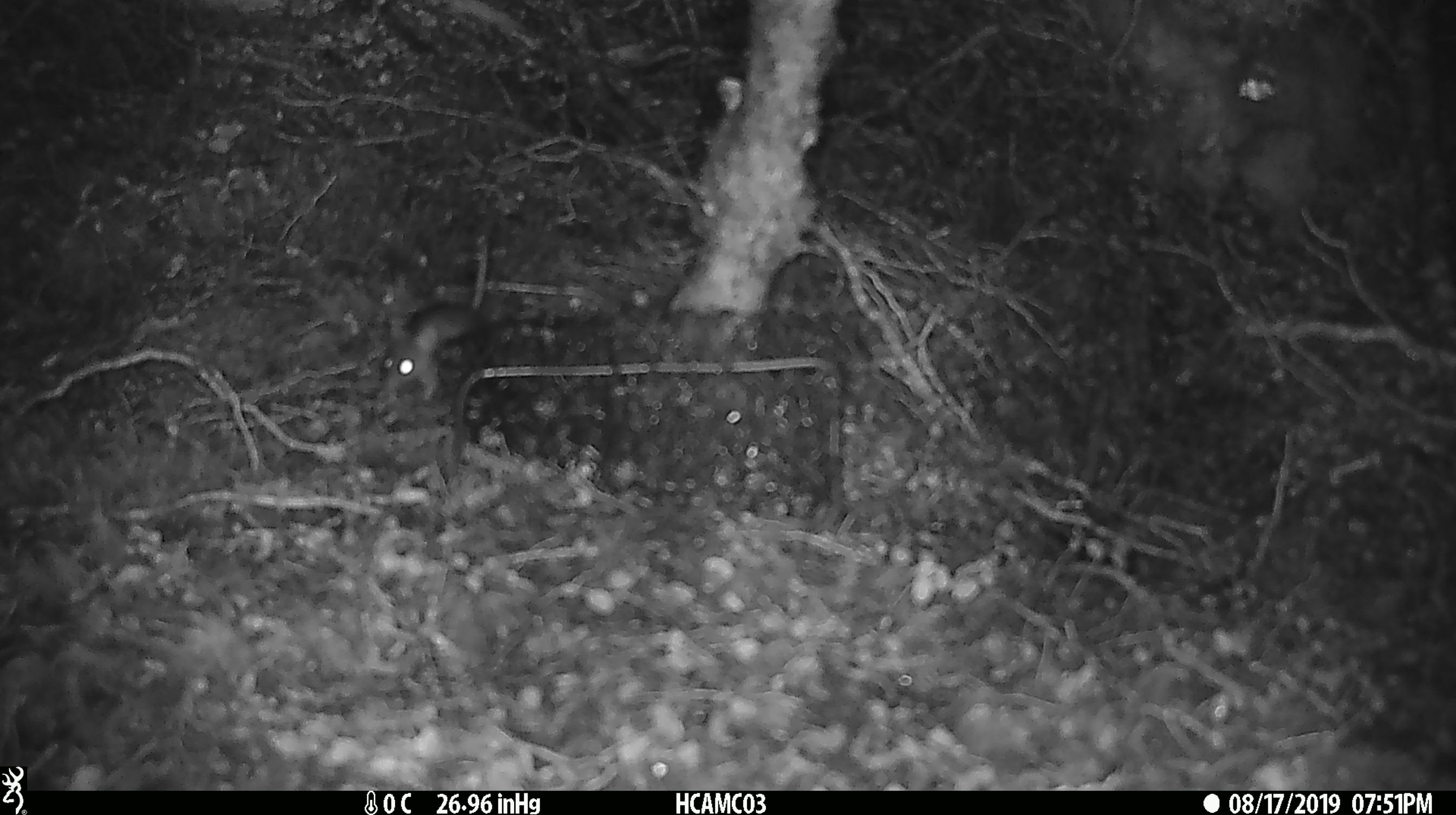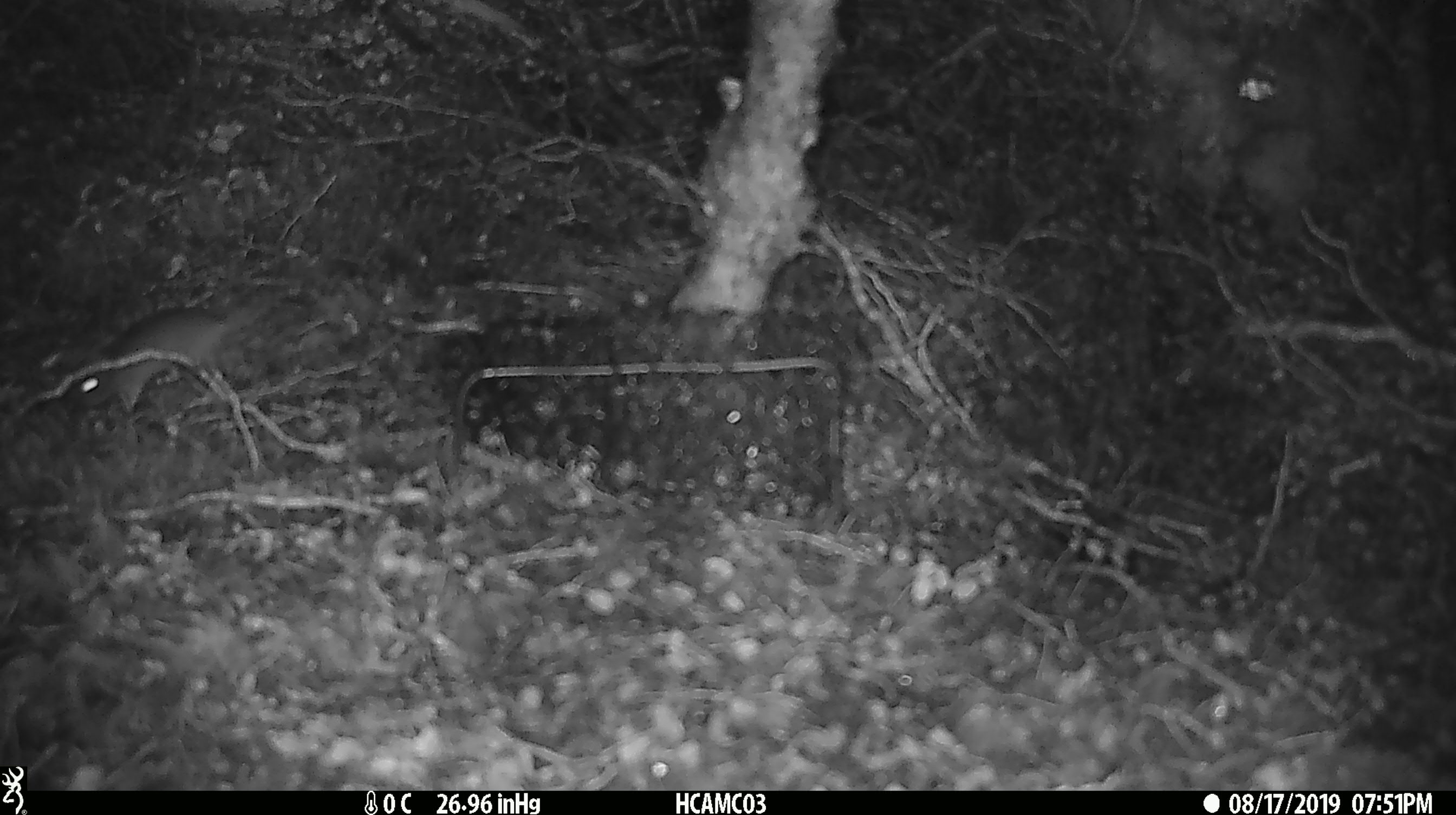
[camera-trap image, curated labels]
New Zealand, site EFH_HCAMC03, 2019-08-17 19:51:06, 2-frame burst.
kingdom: Animalia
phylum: Chordata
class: Mammalia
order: Rodentia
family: Muridae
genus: Mus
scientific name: Mus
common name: mouse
Mouse (Mus).